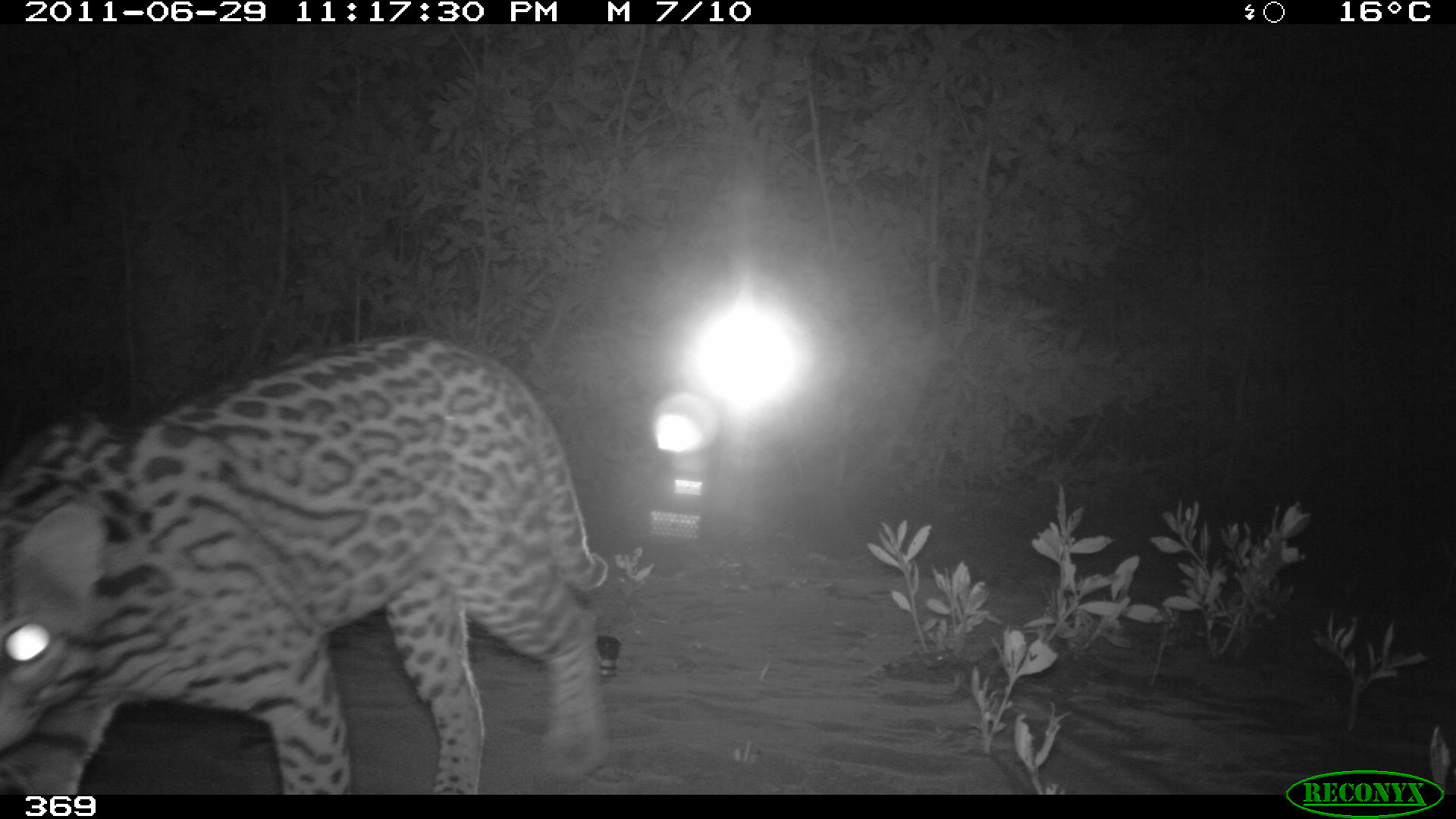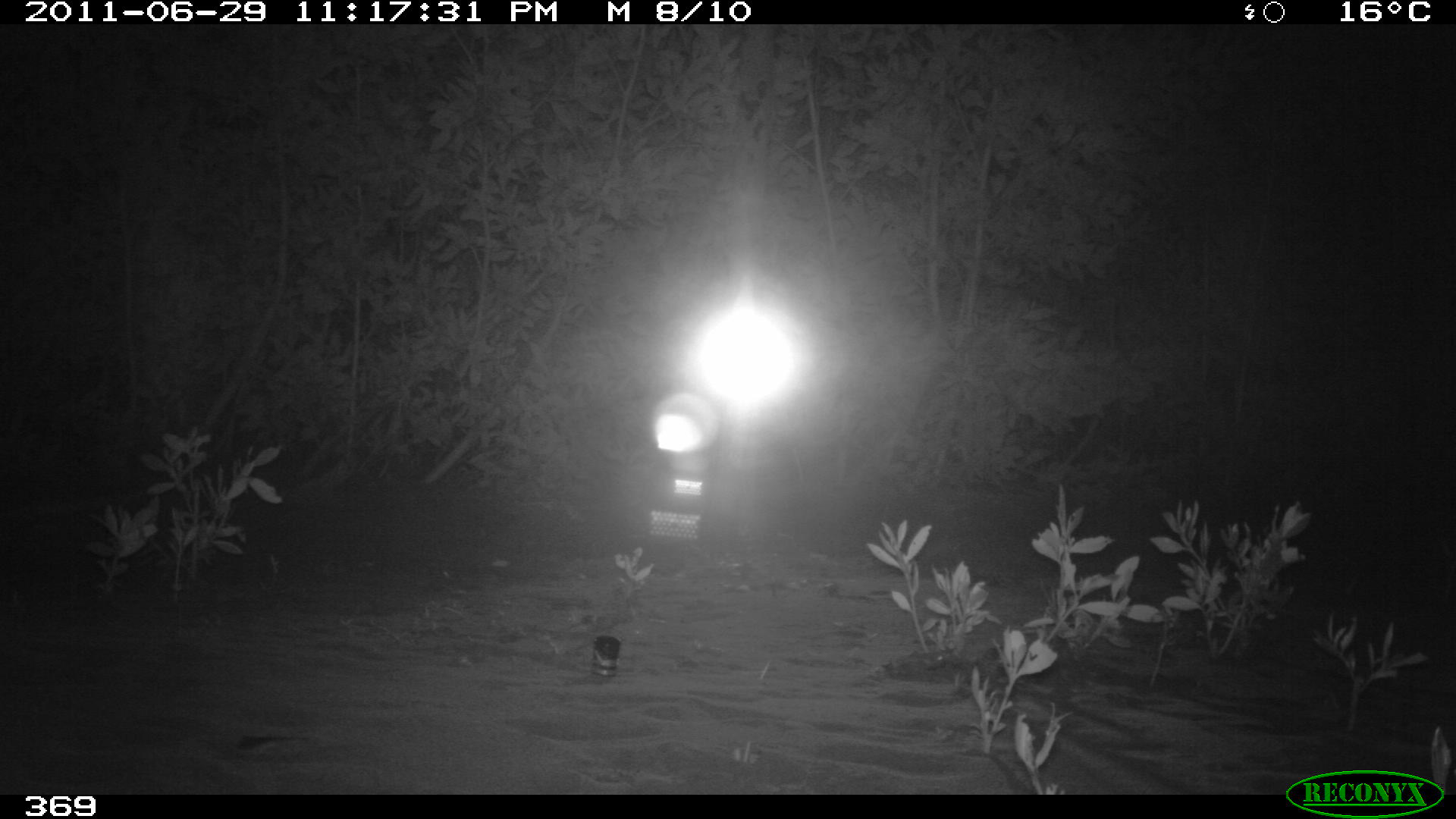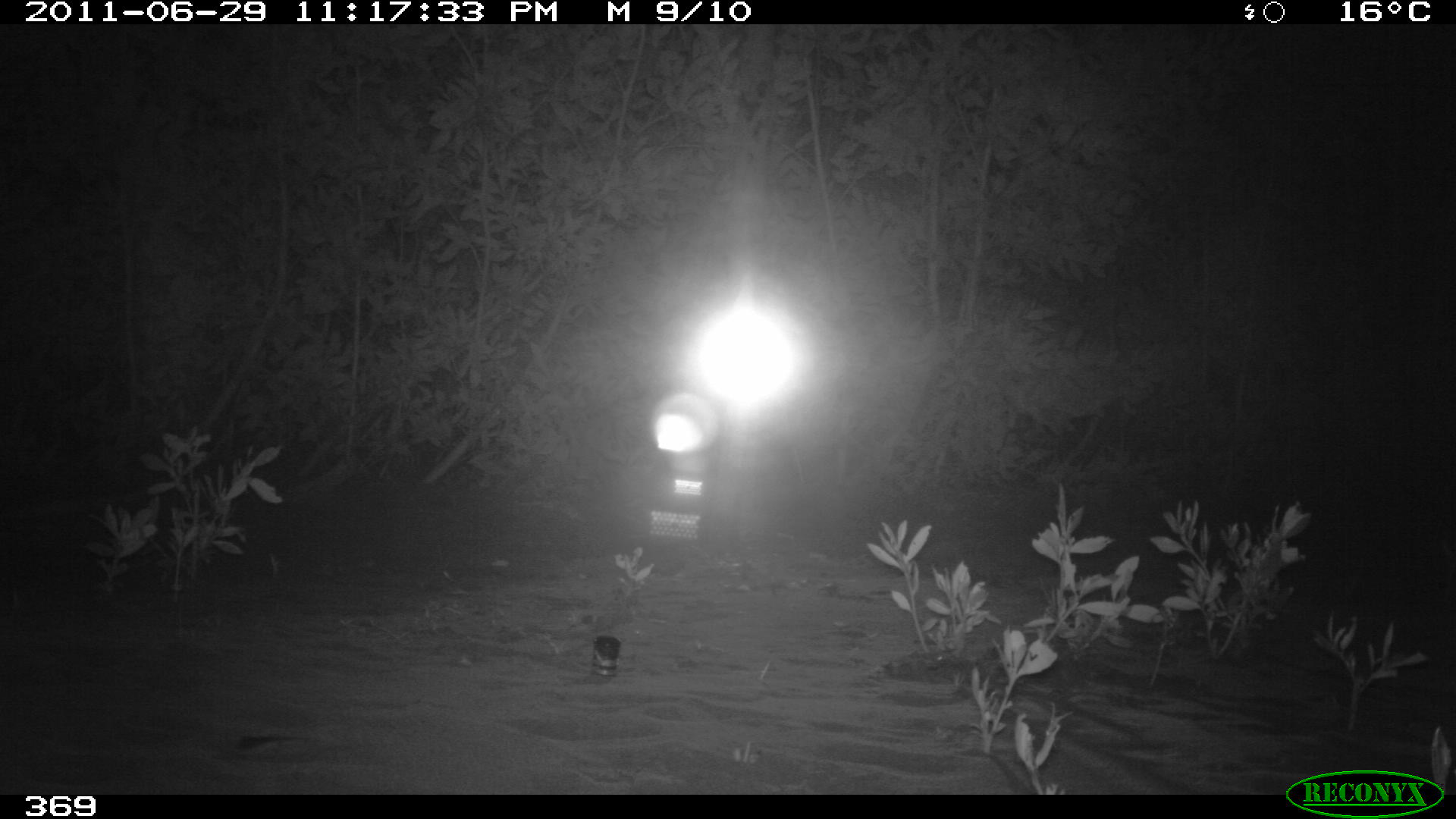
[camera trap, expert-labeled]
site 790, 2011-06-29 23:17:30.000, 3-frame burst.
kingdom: Animalia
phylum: Chordata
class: Mammalia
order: Carnivora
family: Felidae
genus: Leopardus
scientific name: Leopardus pardalis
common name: ocelot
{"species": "Leopardus pardalis (ocelot)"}